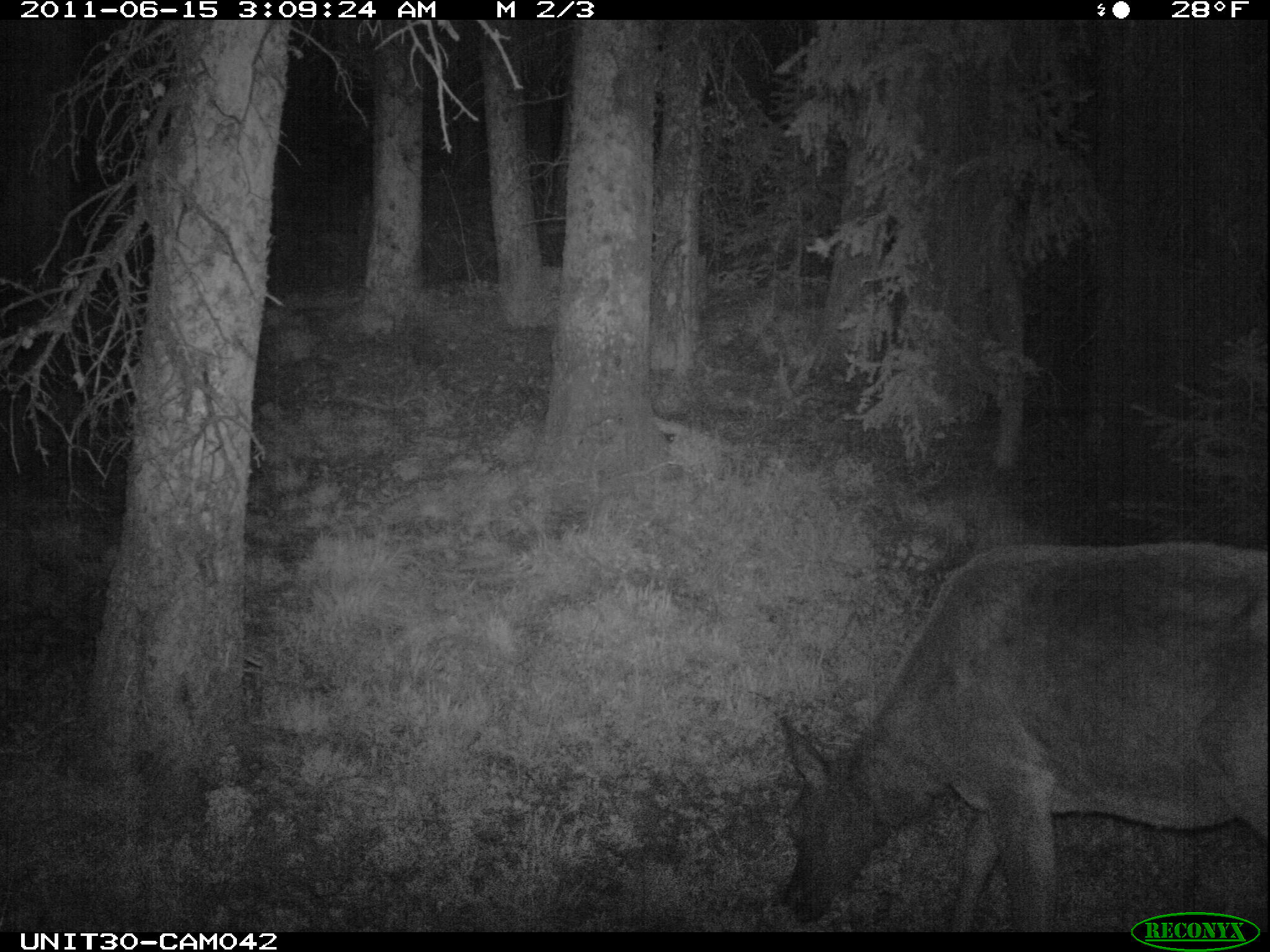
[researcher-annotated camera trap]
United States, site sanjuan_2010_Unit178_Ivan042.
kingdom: Animalia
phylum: Chordata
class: Mammalia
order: Artiodactyla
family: Cervidae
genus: Cervus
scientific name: Cervus elaphus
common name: red deer